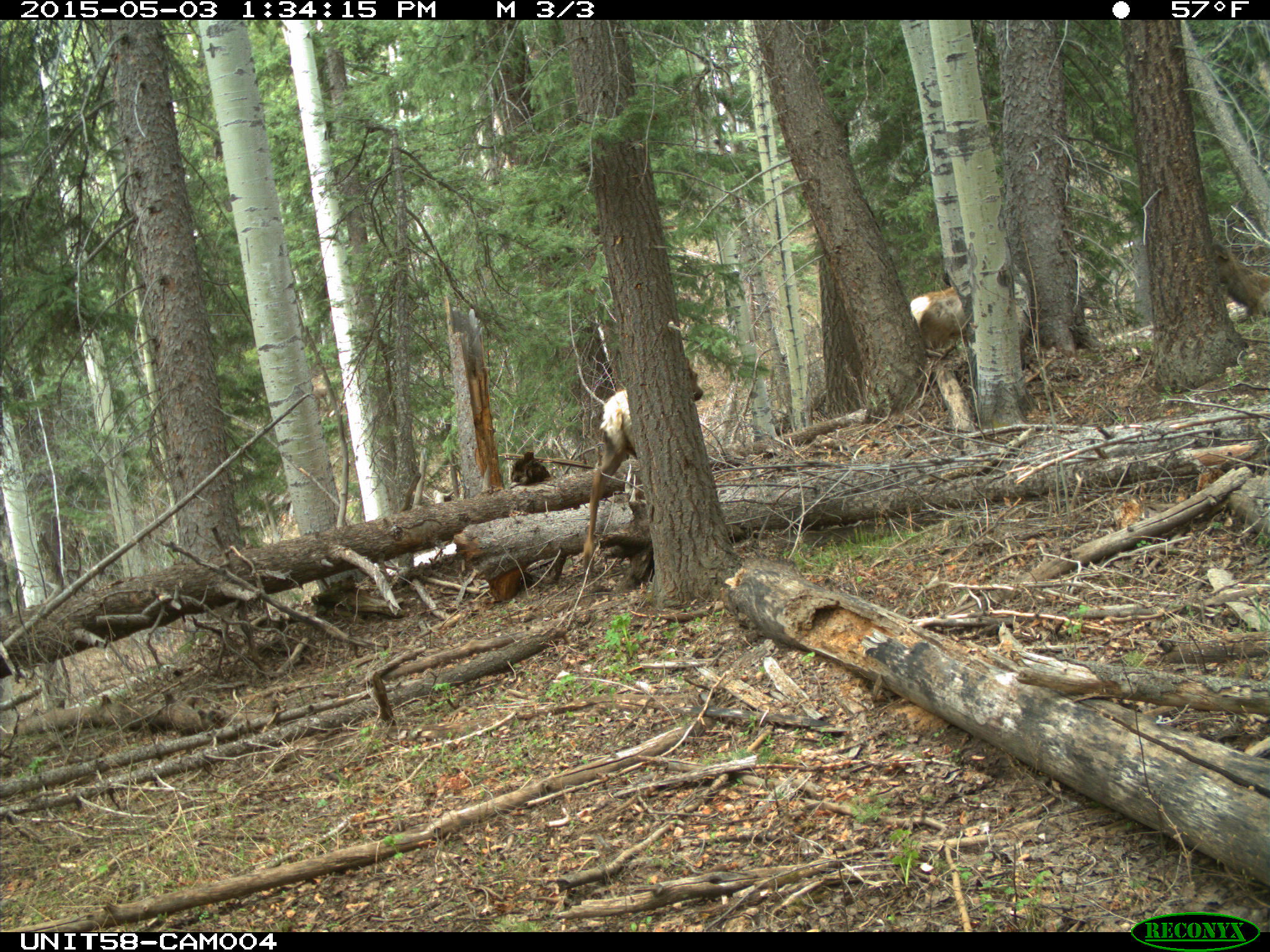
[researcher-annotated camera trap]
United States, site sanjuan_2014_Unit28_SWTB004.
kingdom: Animalia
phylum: Chordata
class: Mammalia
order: Artiodactyla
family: Cervidae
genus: Cervus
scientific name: Cervus elaphus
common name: red deer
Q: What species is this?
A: Cervus elaphus (red deer).